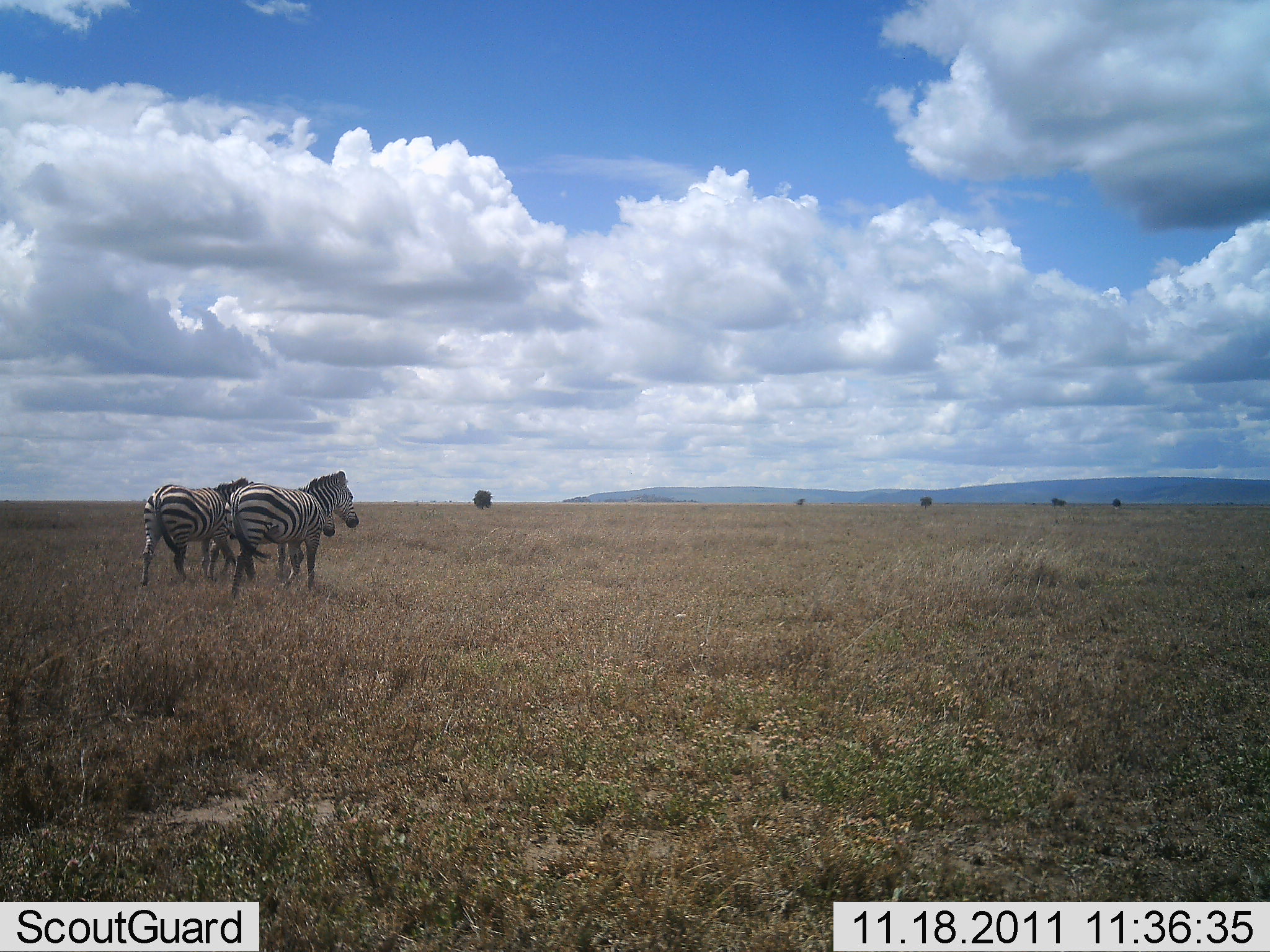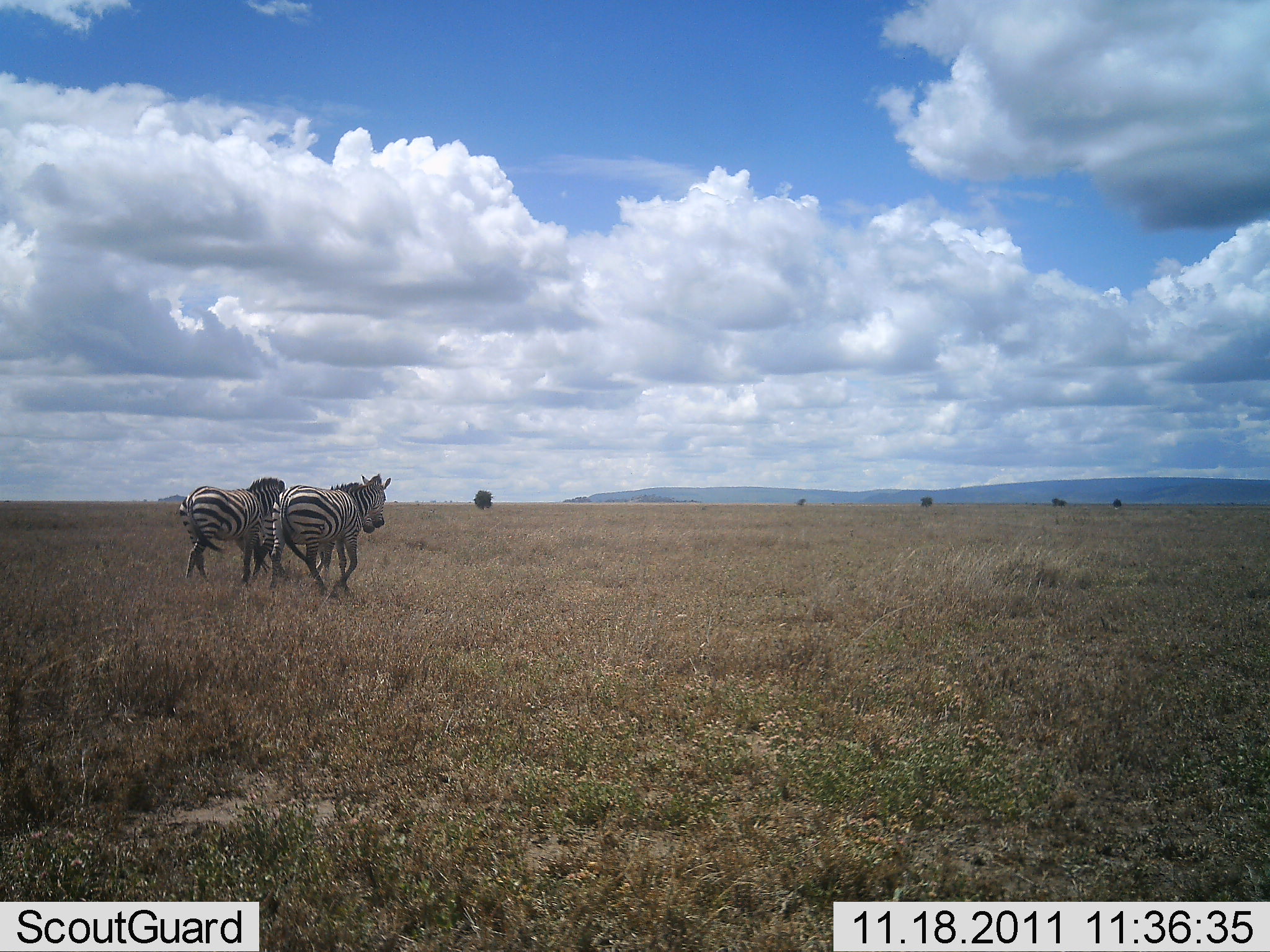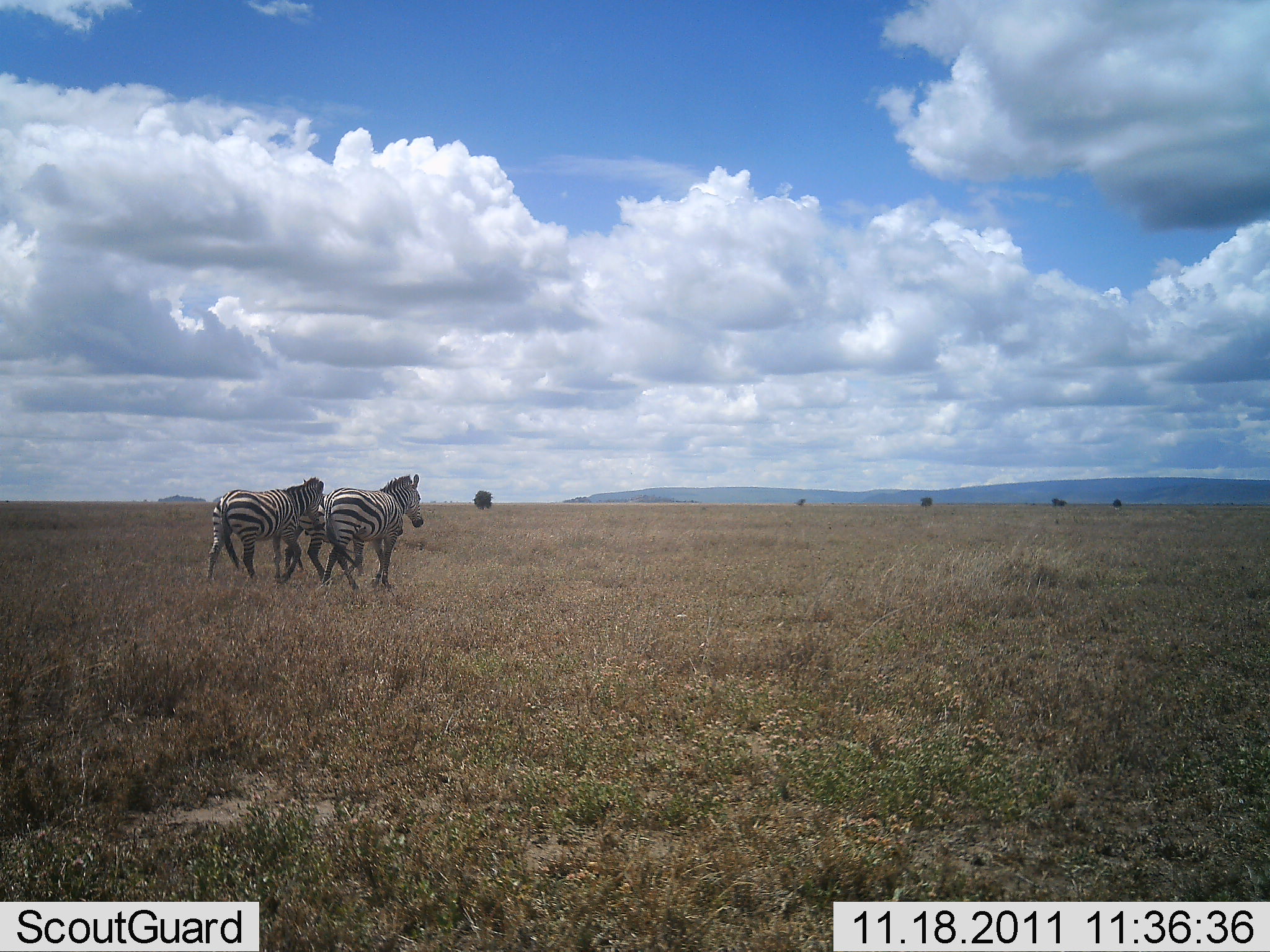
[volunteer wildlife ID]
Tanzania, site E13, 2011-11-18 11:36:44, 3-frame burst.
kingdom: Animalia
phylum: Chordata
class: Mammalia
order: Perissodactyla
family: Equidae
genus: Equus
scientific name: Equus quagga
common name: plains zebra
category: zebra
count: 3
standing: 29%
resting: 0%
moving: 79%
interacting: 7%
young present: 14%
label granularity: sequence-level